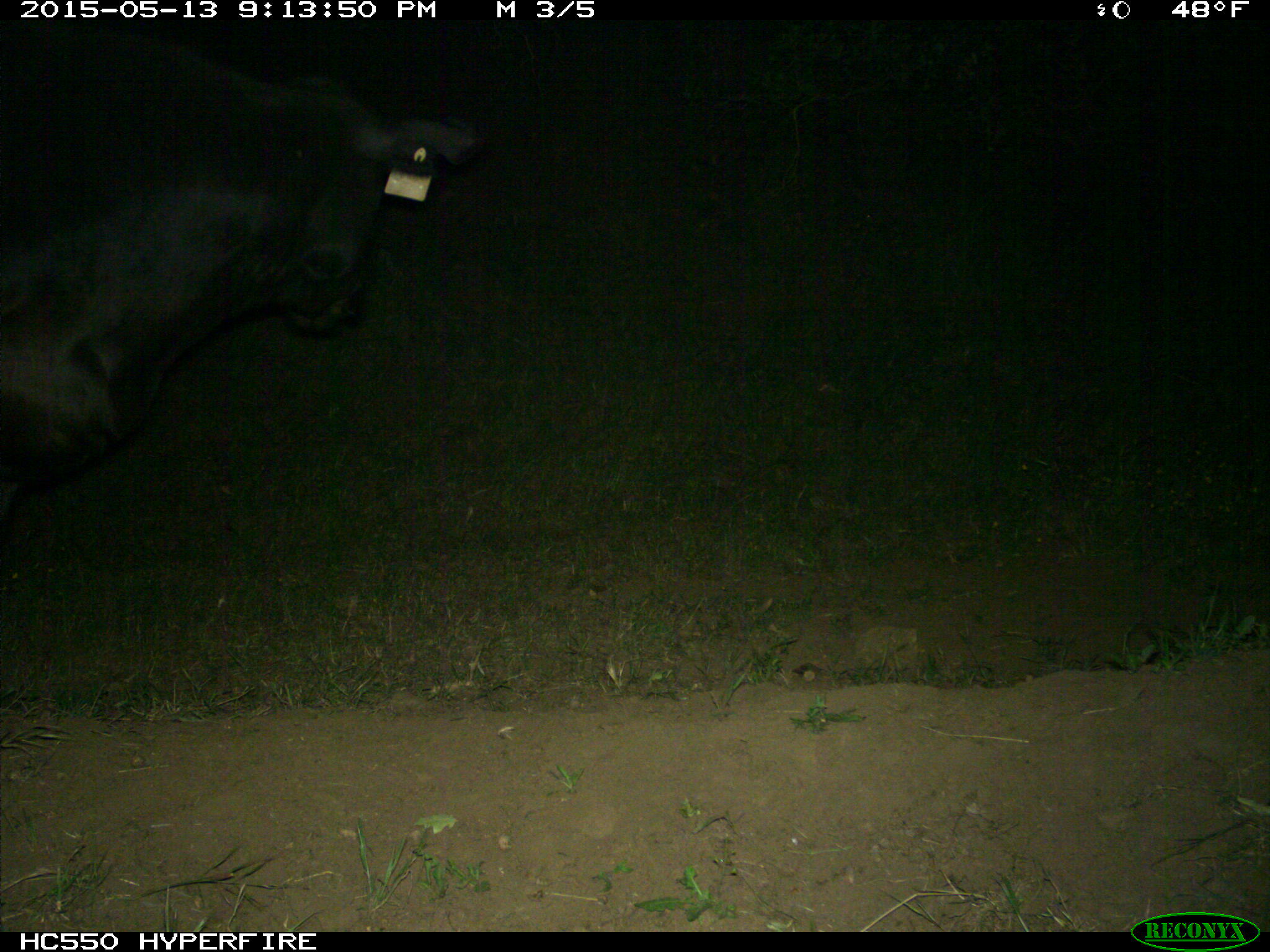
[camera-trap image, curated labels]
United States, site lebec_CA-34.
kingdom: Animalia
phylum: Chordata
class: Mammalia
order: Artiodactyla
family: Bovidae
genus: Bos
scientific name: Bos taurus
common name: domestic cow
Bos taurus (domestic cow).